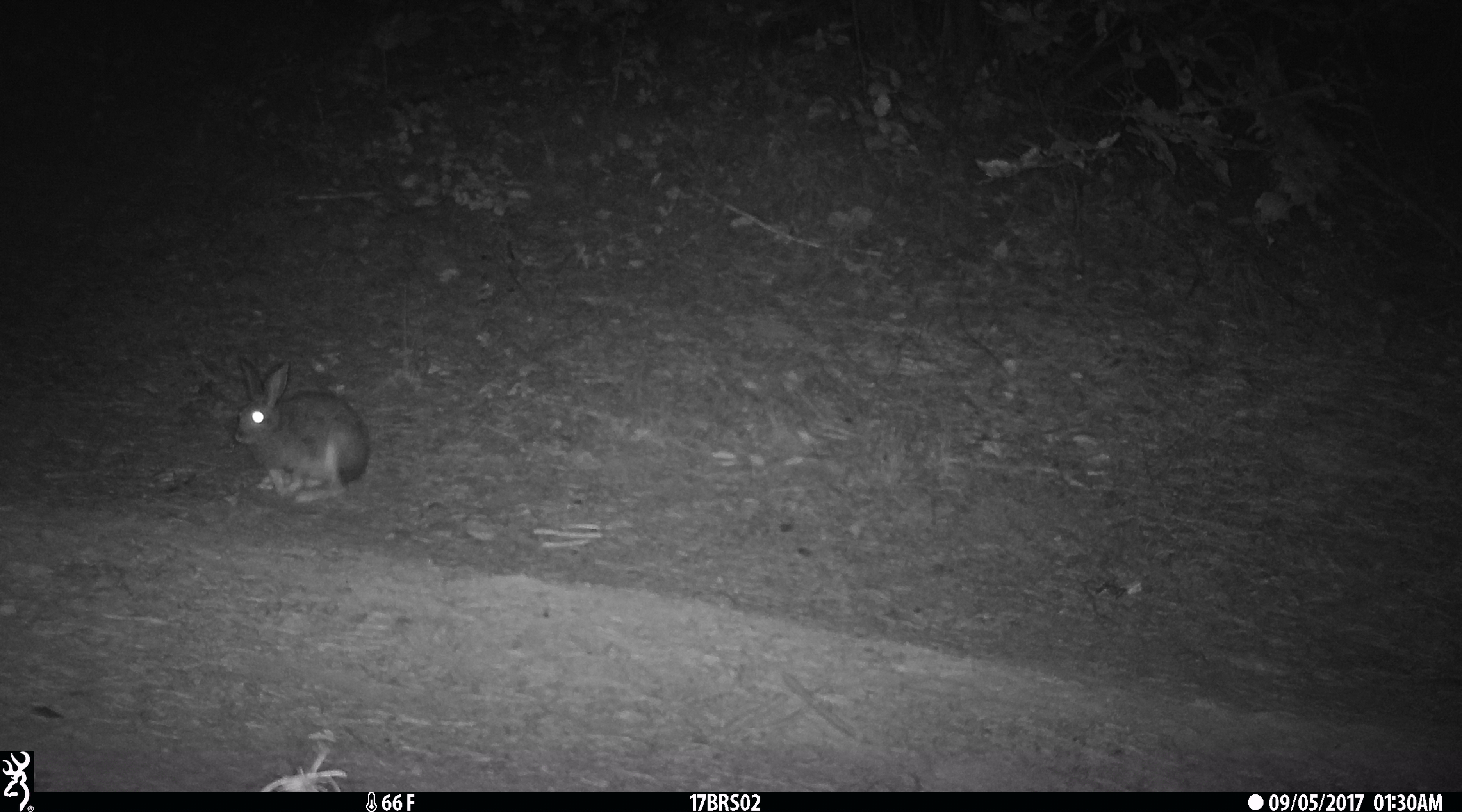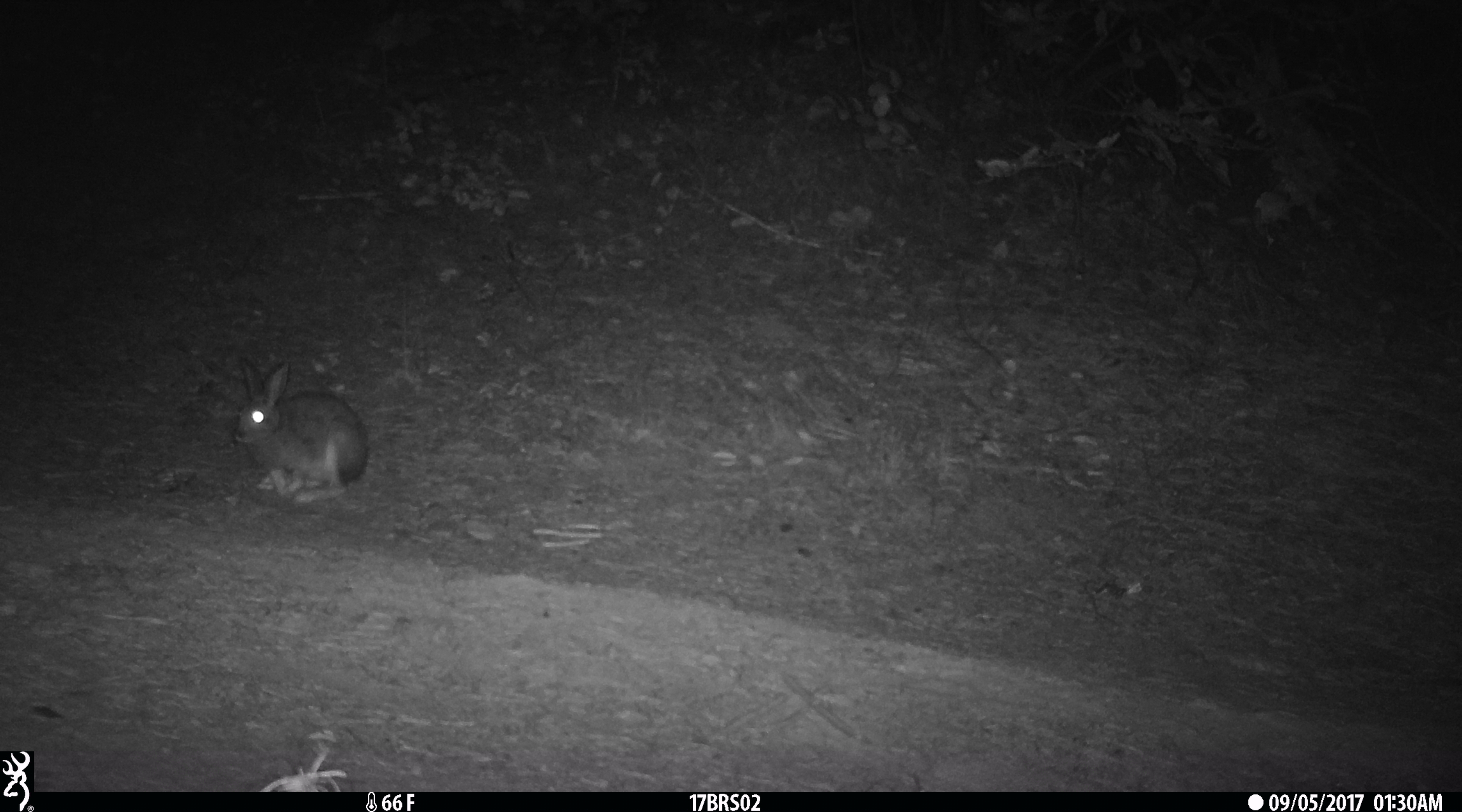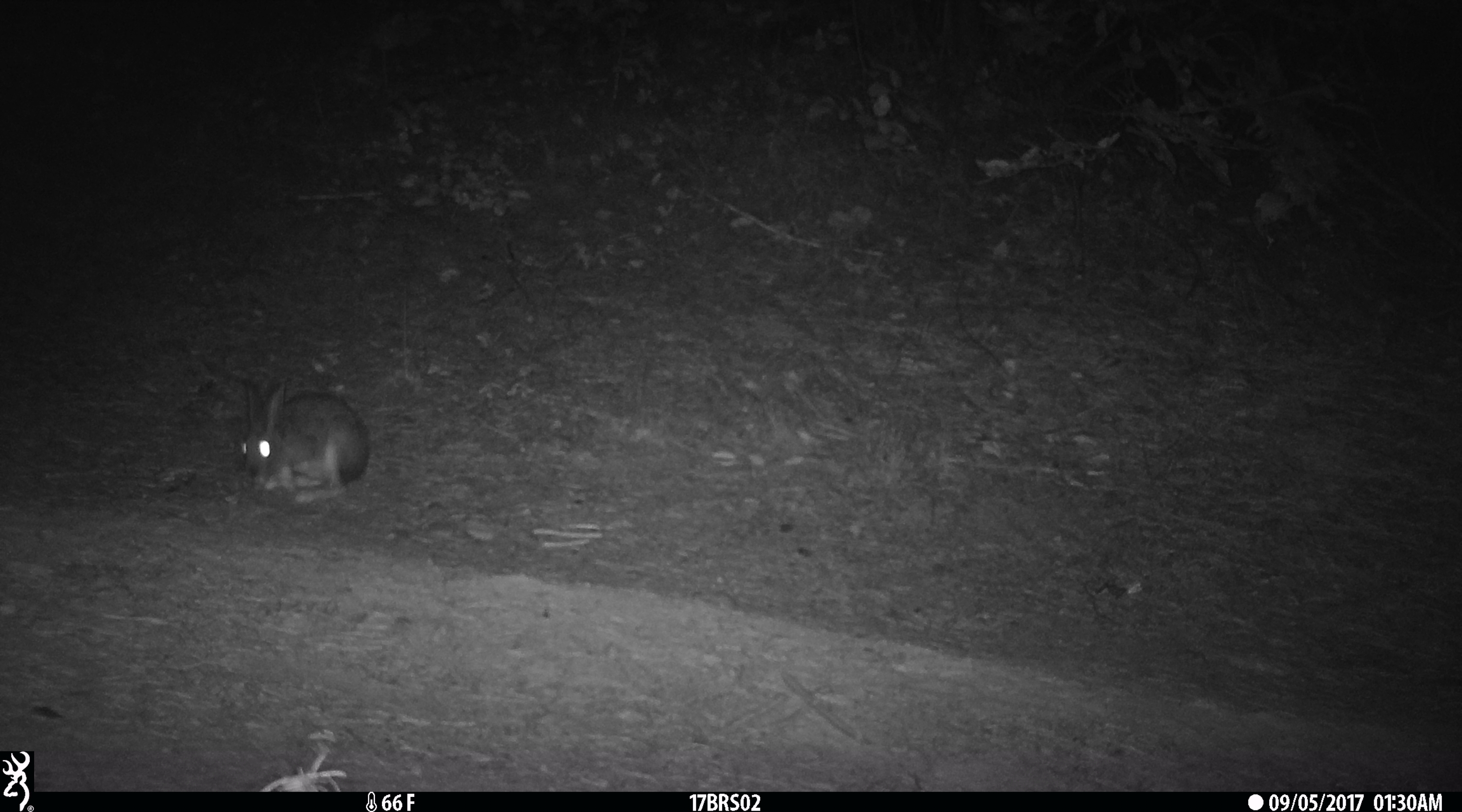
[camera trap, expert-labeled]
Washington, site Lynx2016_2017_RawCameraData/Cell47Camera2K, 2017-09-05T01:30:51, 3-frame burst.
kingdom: Animalia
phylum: Chordata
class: Mammalia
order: Lagomorpha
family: Leporidae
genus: Lepus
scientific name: Lepus americanus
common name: snowshoe hare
Lepus americanus (snowshoe hare). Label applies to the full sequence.